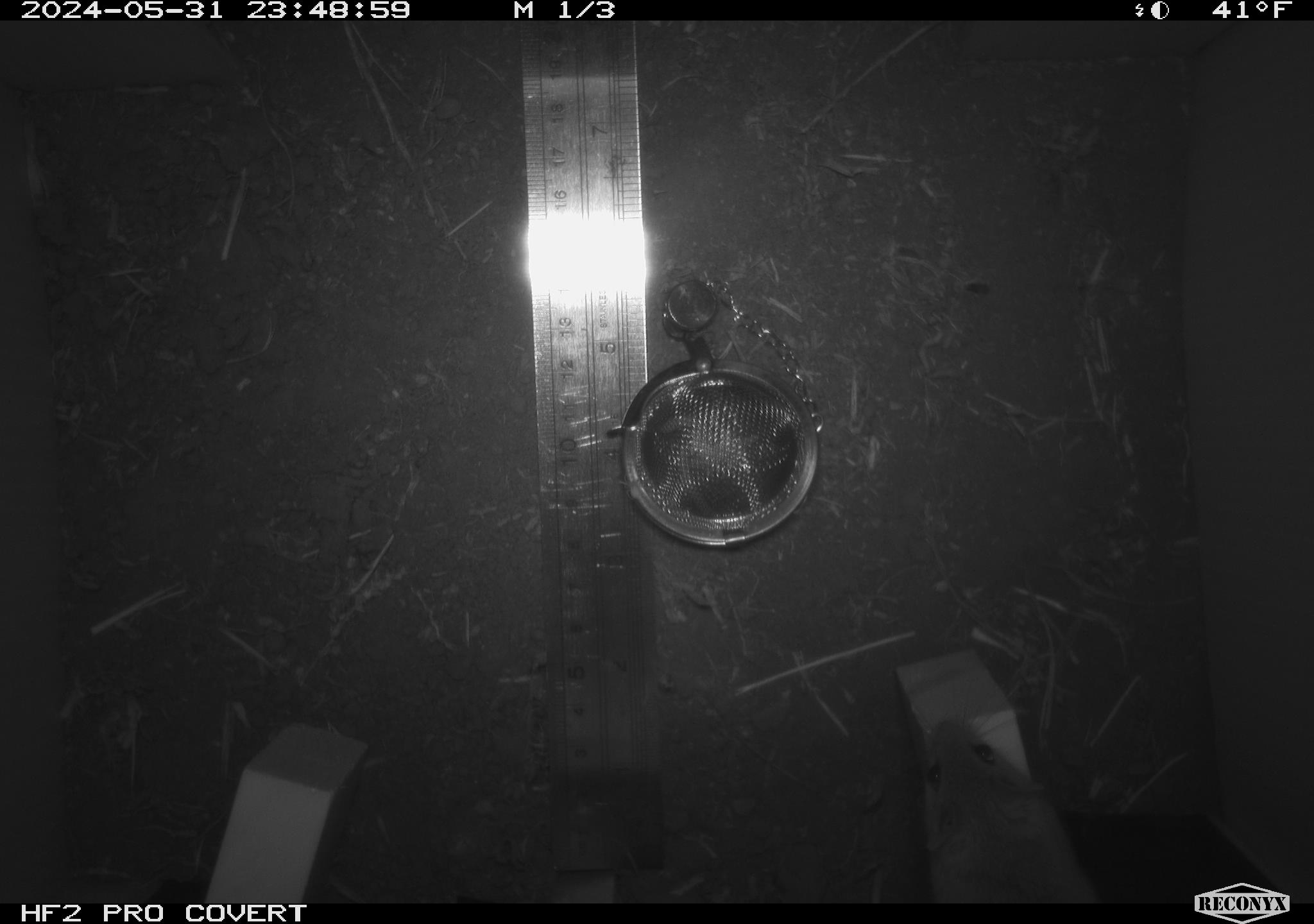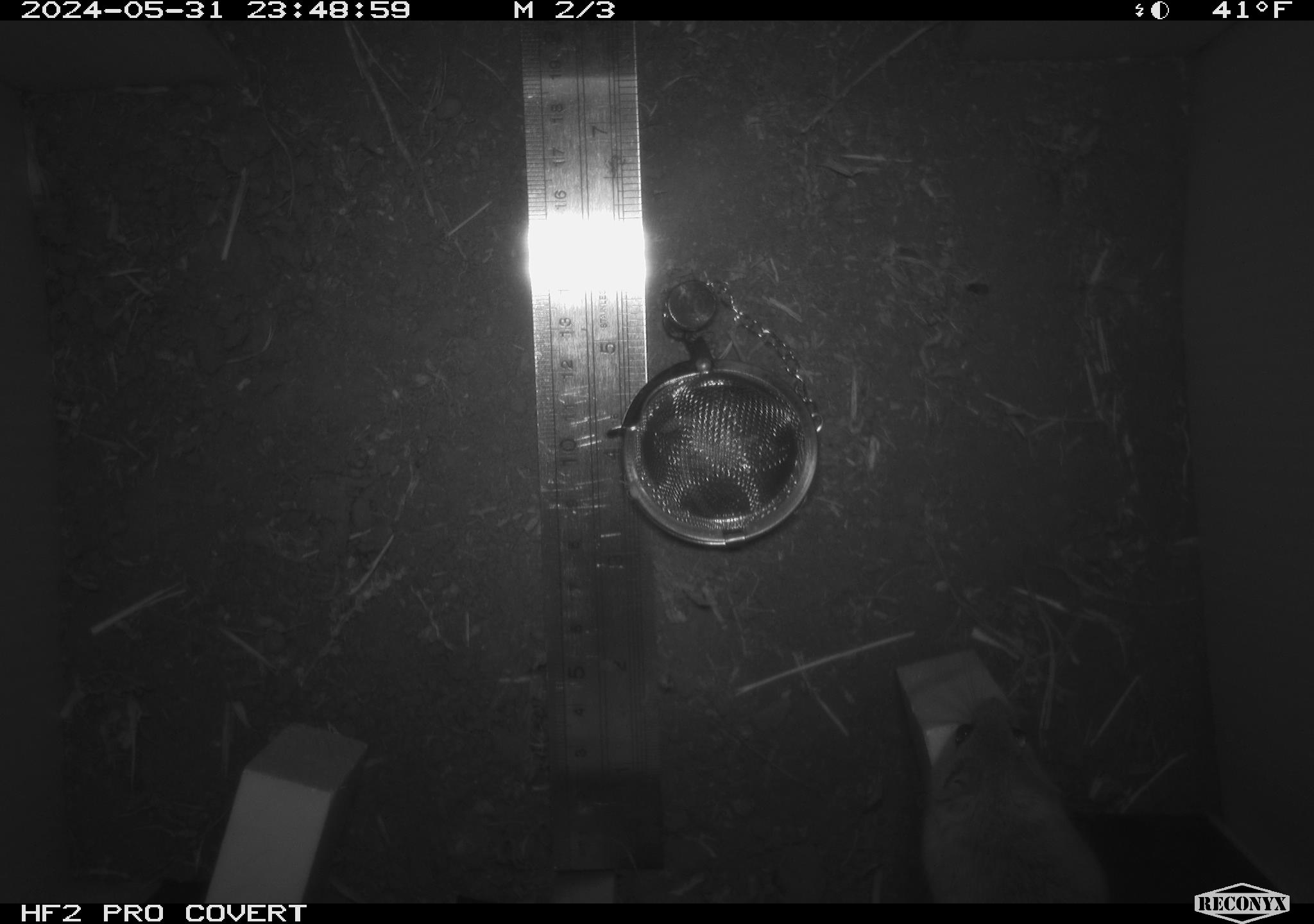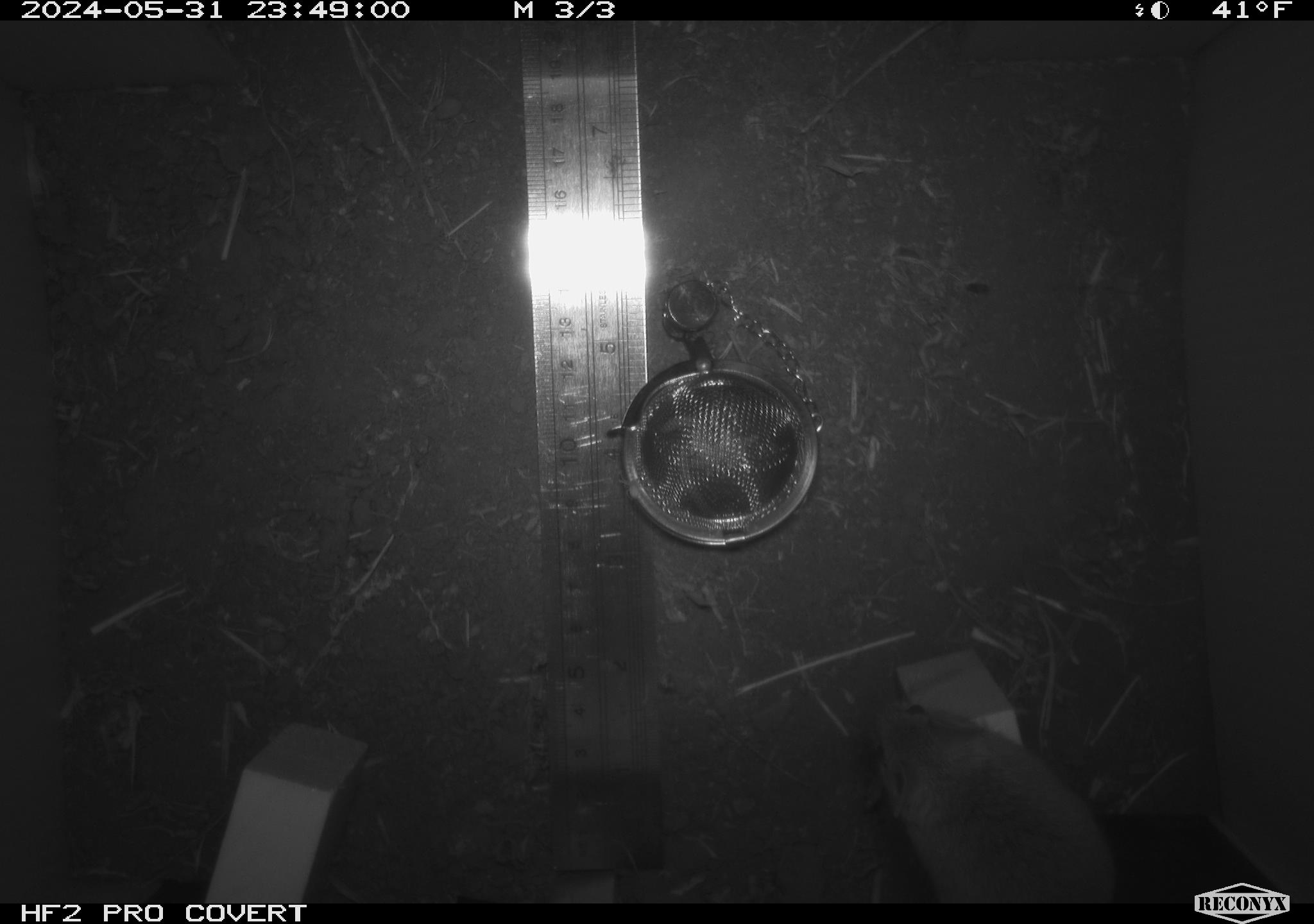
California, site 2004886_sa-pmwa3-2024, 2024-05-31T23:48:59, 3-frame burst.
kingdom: Animalia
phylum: Chordata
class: Mammalia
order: Rodentia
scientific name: Rodentia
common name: mouse species